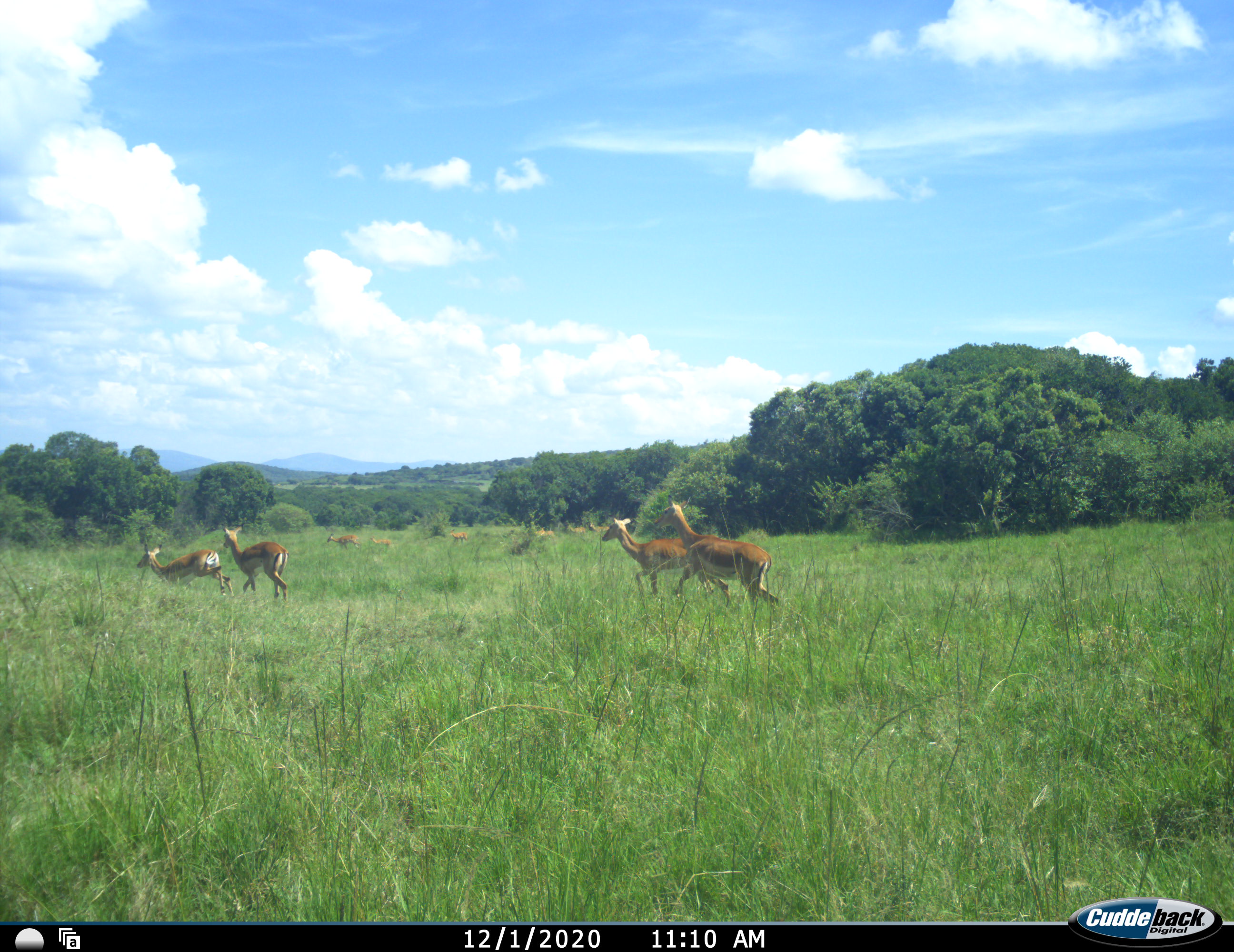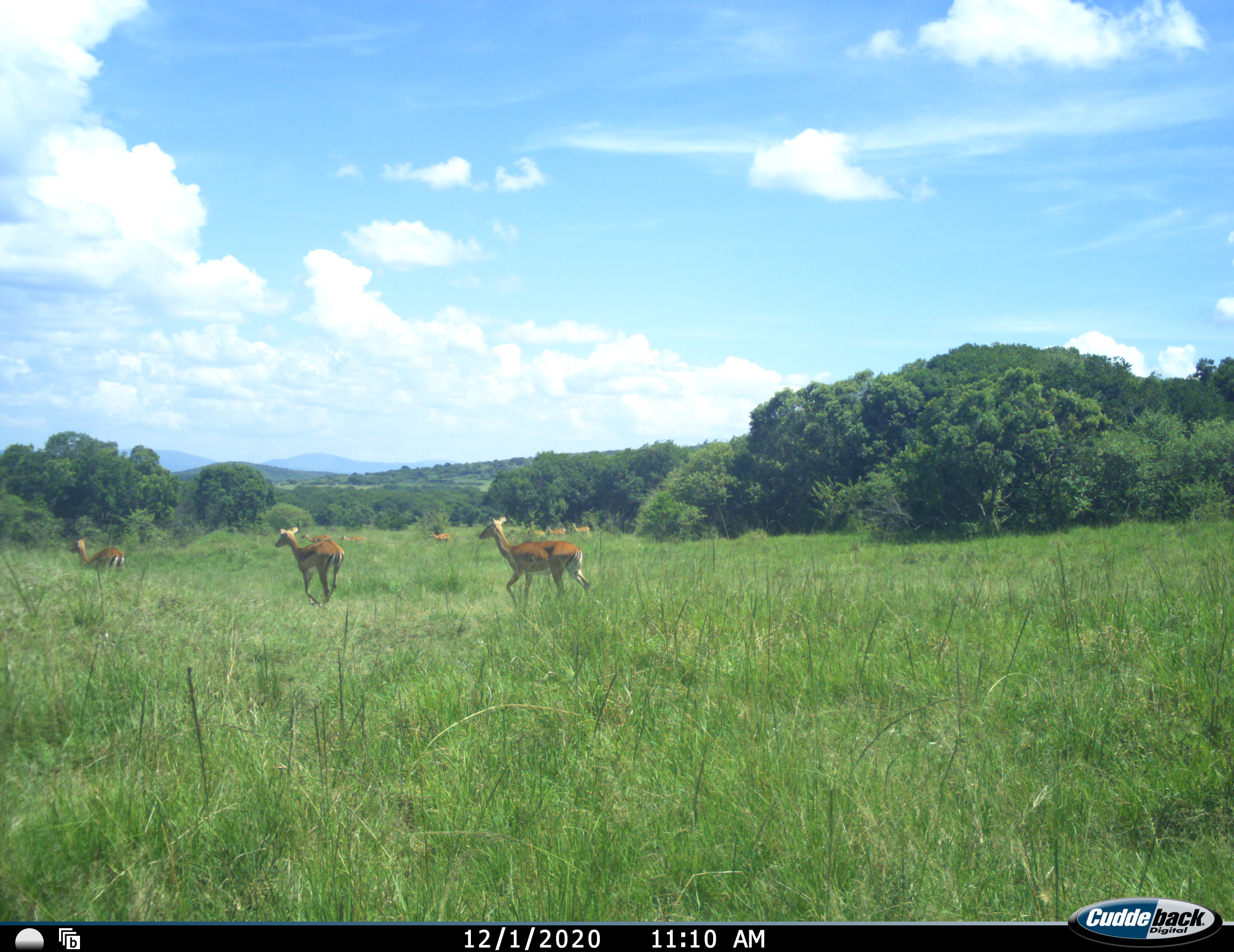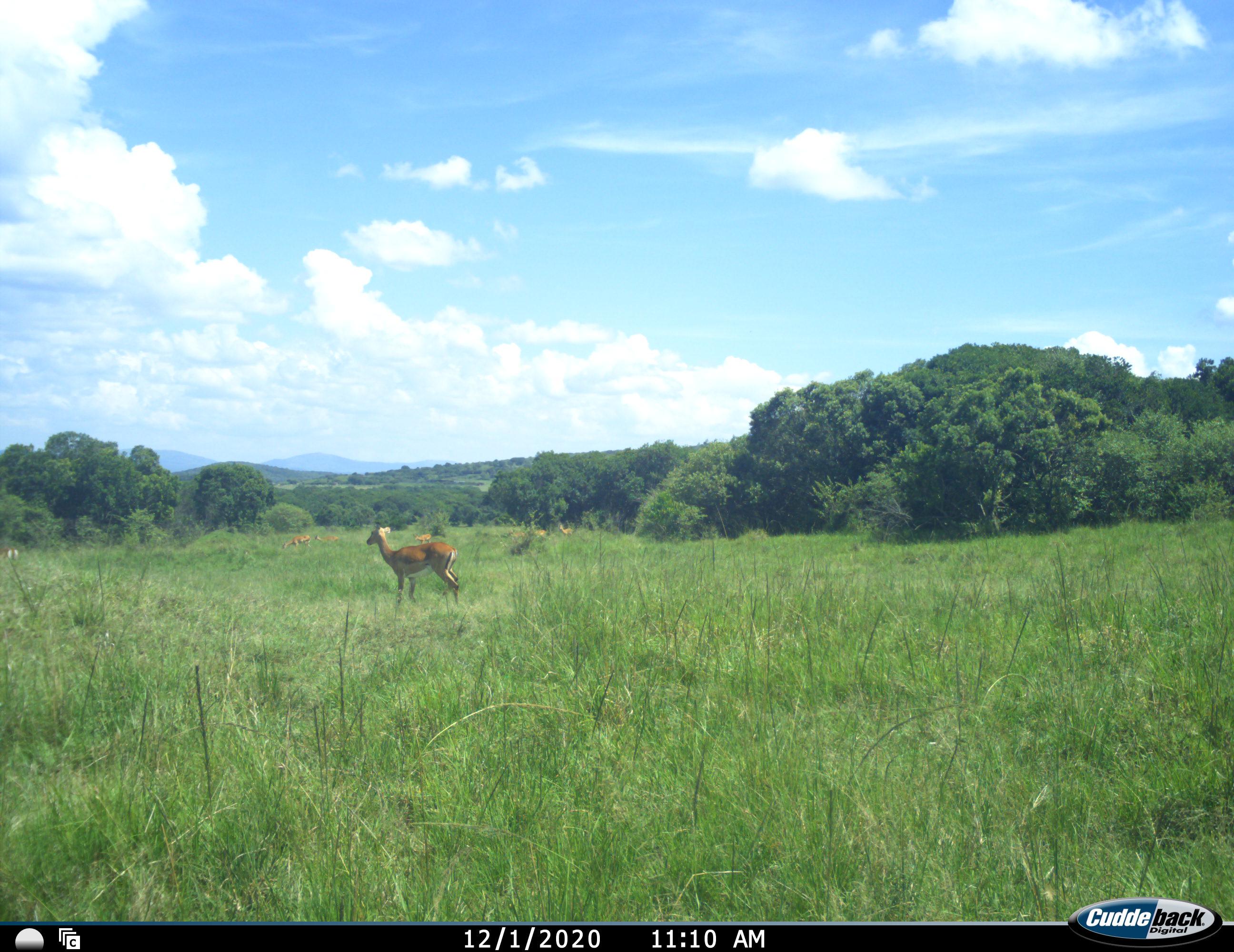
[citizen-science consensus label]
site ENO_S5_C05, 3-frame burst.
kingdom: Animalia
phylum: Chordata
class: Mammalia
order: Artiodactyla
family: Bovidae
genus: Aepyceros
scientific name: Aepyceros melampus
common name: impala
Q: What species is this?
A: Impala (Aepyceros melampus).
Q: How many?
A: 10.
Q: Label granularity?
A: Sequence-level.